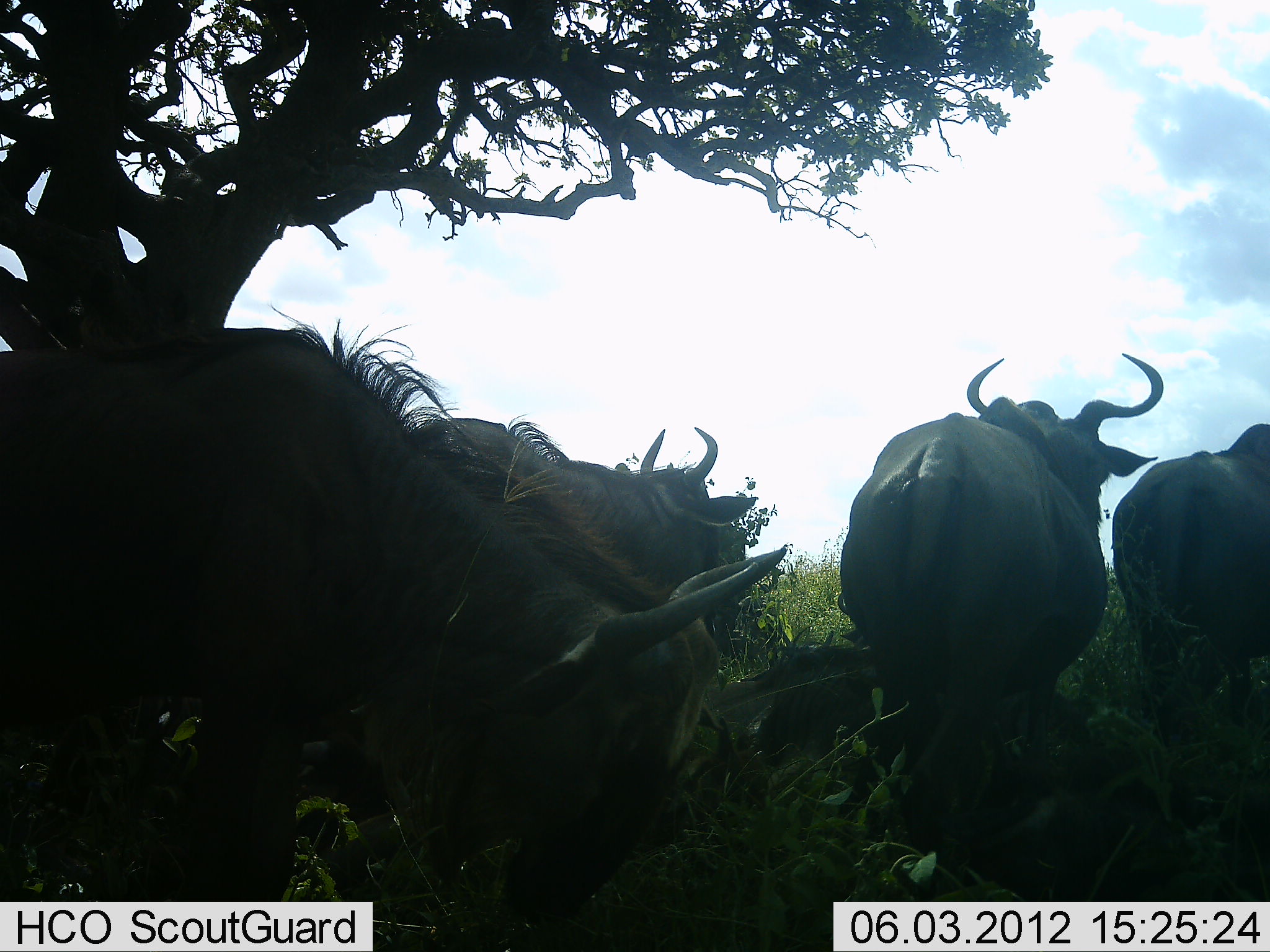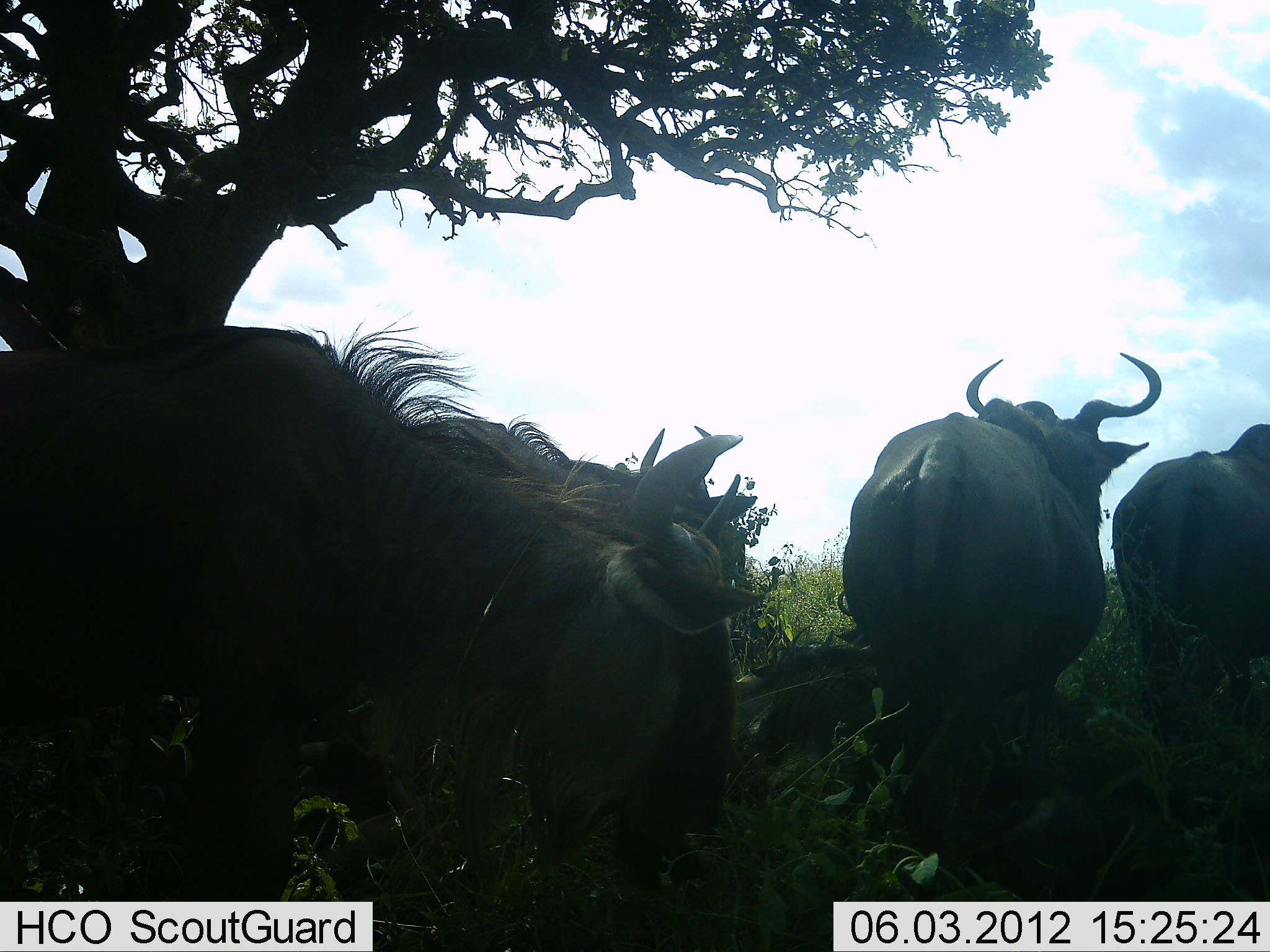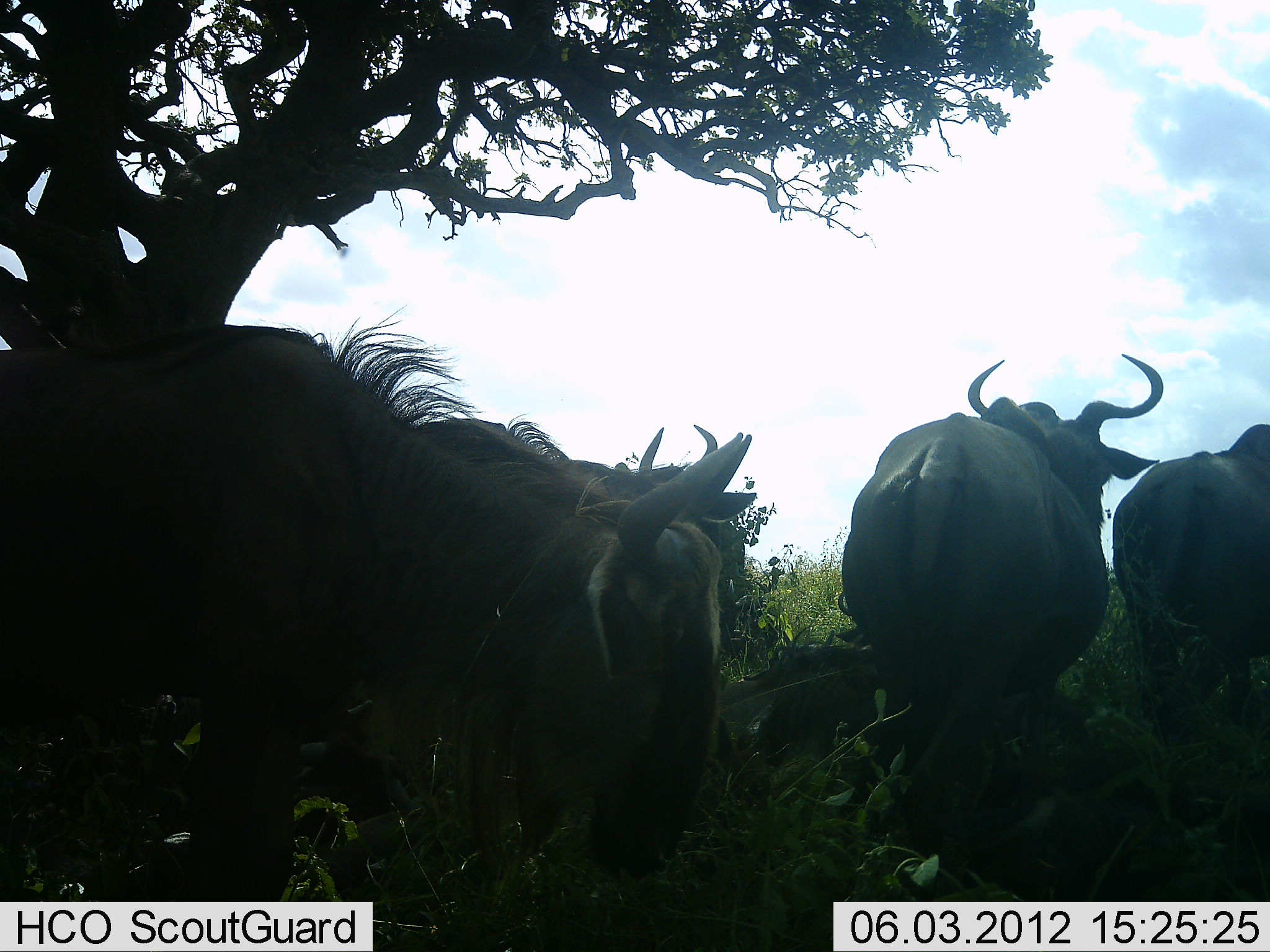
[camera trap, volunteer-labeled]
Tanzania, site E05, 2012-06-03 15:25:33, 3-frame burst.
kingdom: Animalia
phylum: Chordata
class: Mammalia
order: Artiodactyla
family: Bovidae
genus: Connochaetes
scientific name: Connochaetes taurinus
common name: blue wildebeest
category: wildebeest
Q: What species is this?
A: Wildebeest (blue wildebeest) (Connochaetes taurinus).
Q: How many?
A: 6.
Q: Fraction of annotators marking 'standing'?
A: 100%.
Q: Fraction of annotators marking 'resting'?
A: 60%.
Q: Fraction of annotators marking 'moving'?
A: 0%.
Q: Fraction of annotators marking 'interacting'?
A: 0%.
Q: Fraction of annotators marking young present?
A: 0%.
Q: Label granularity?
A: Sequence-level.